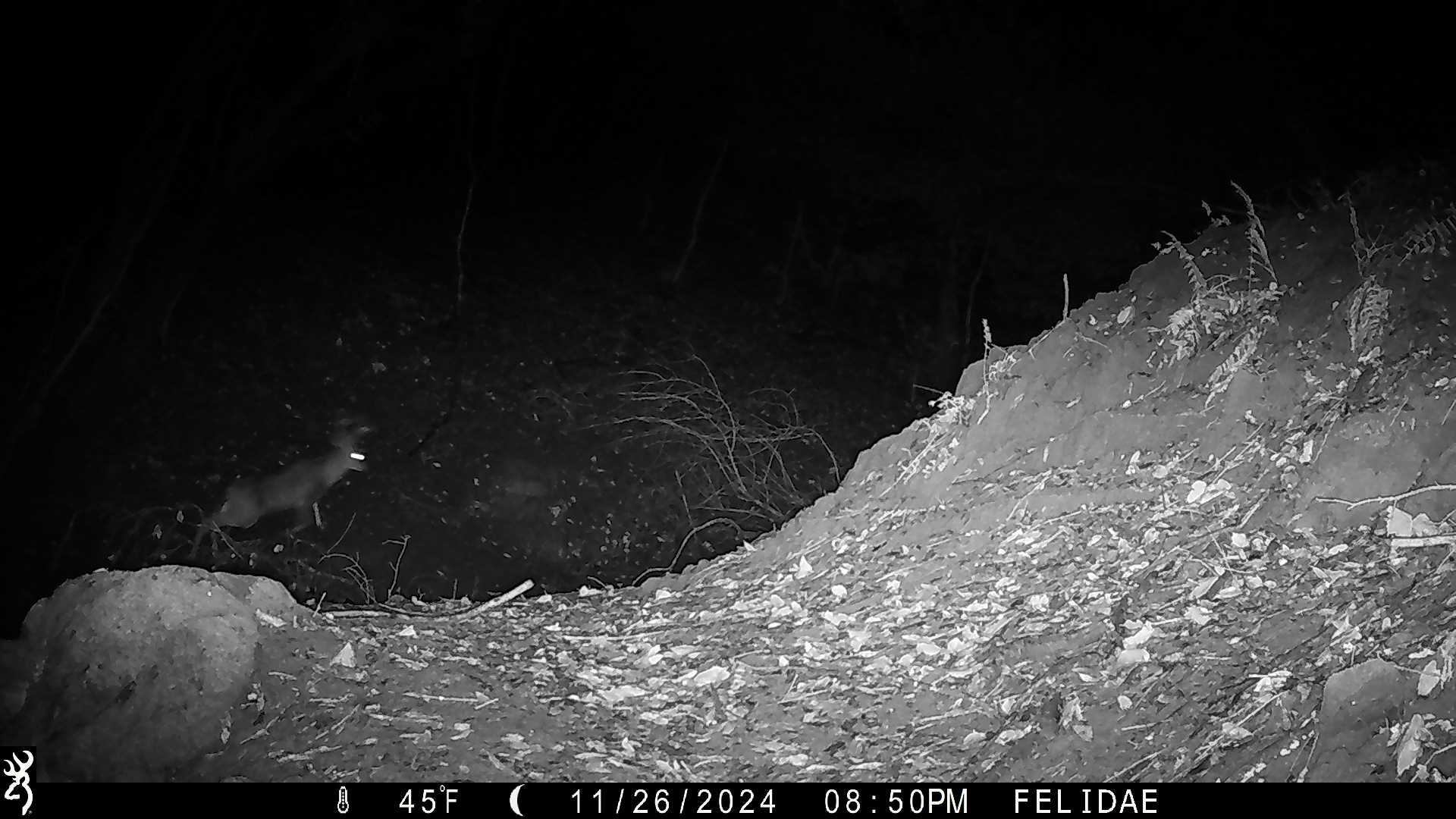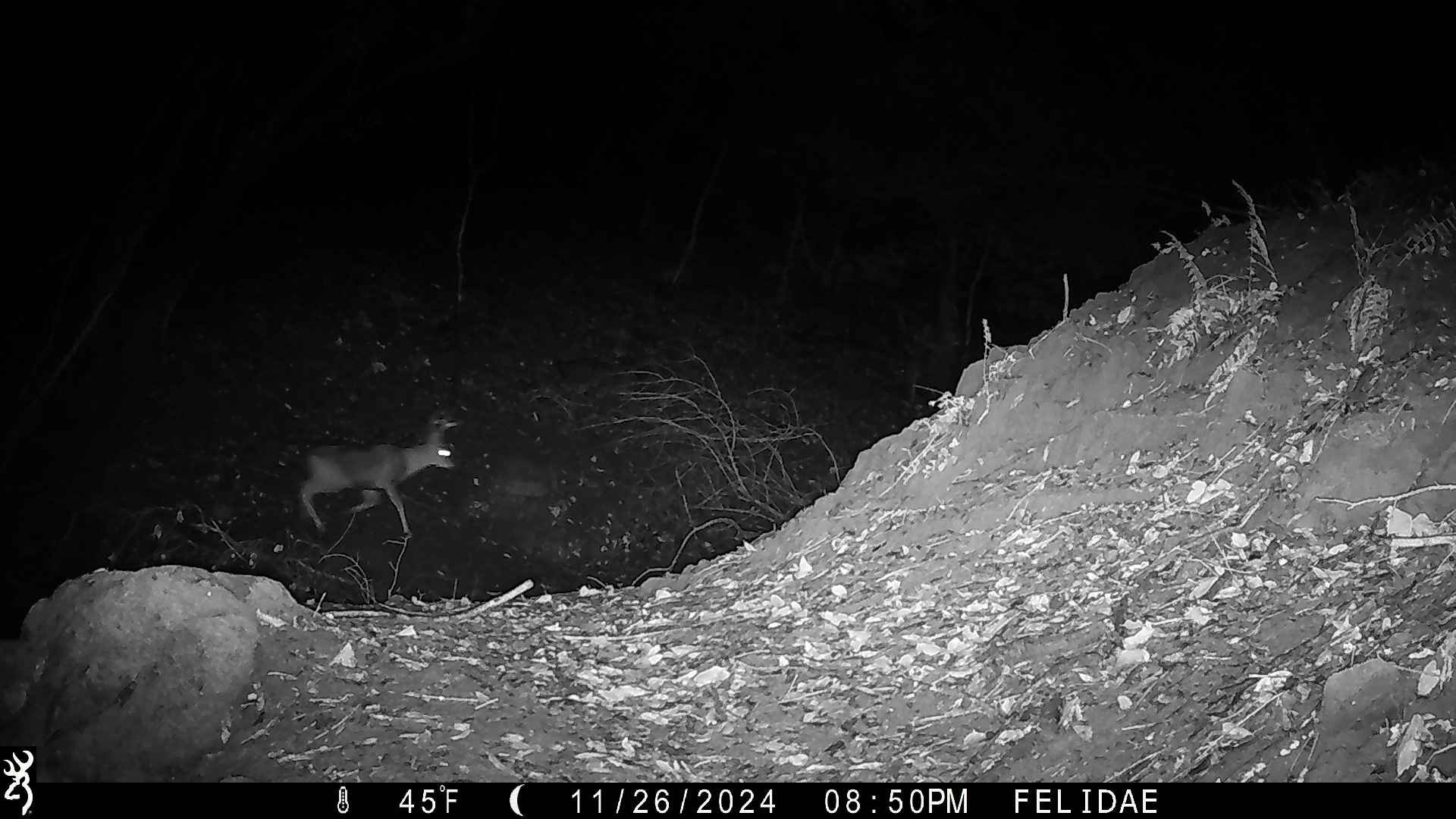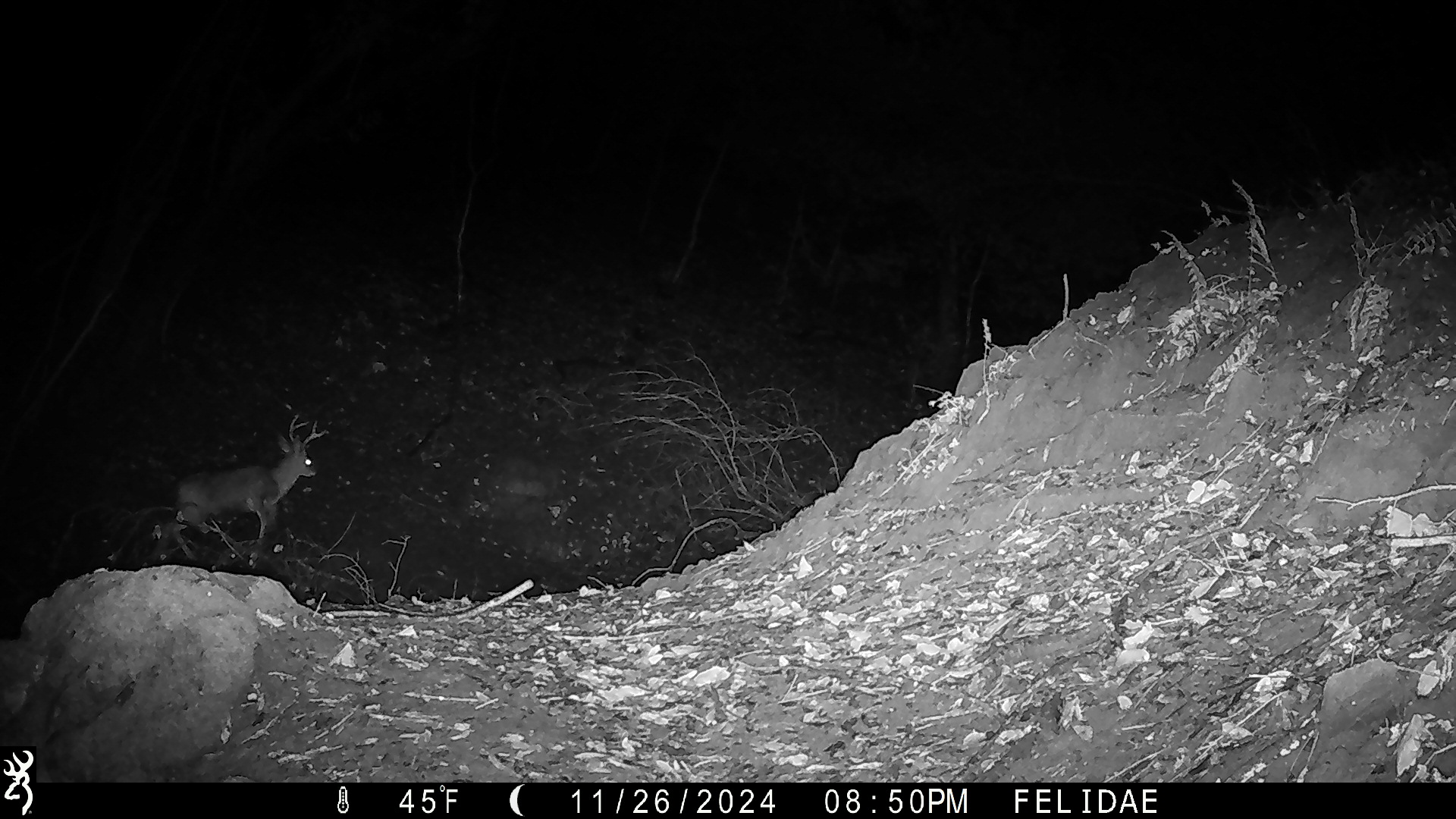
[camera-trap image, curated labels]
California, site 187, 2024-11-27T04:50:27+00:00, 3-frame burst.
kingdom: Animalia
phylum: Chordata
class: Mammalia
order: Artiodactyla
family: Cervidae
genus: Odocoileus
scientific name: Odocoileus hemionus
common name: mule deer